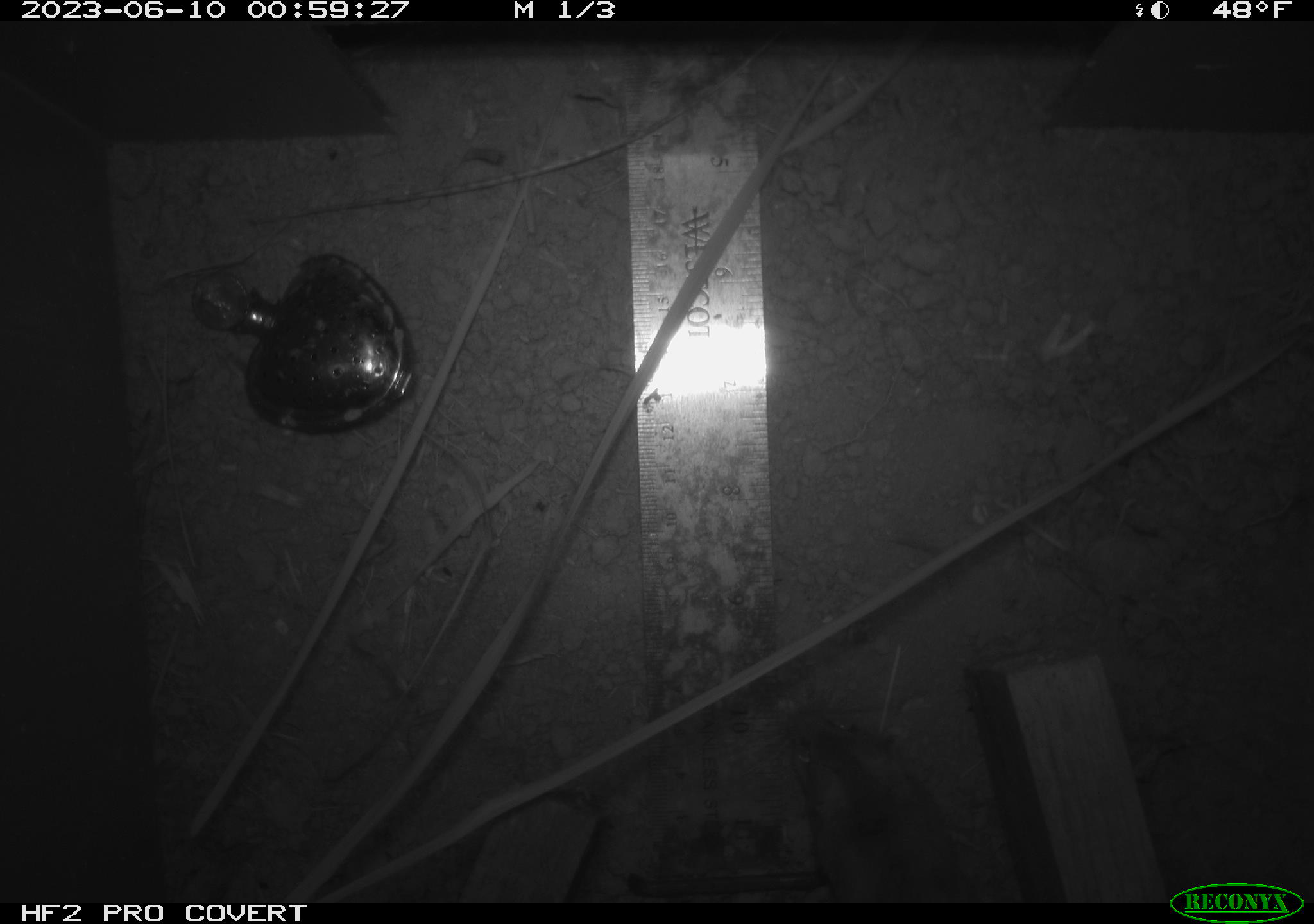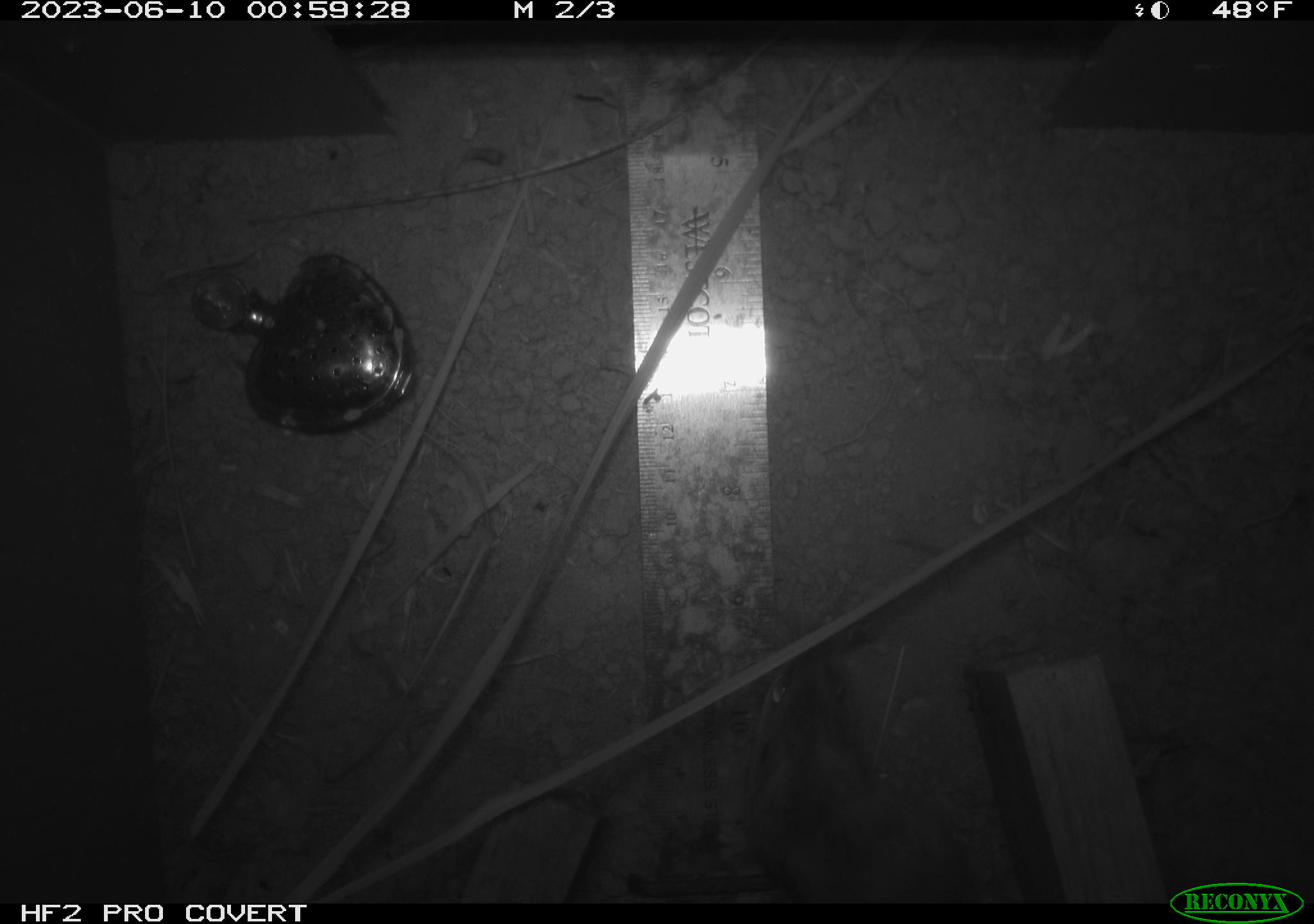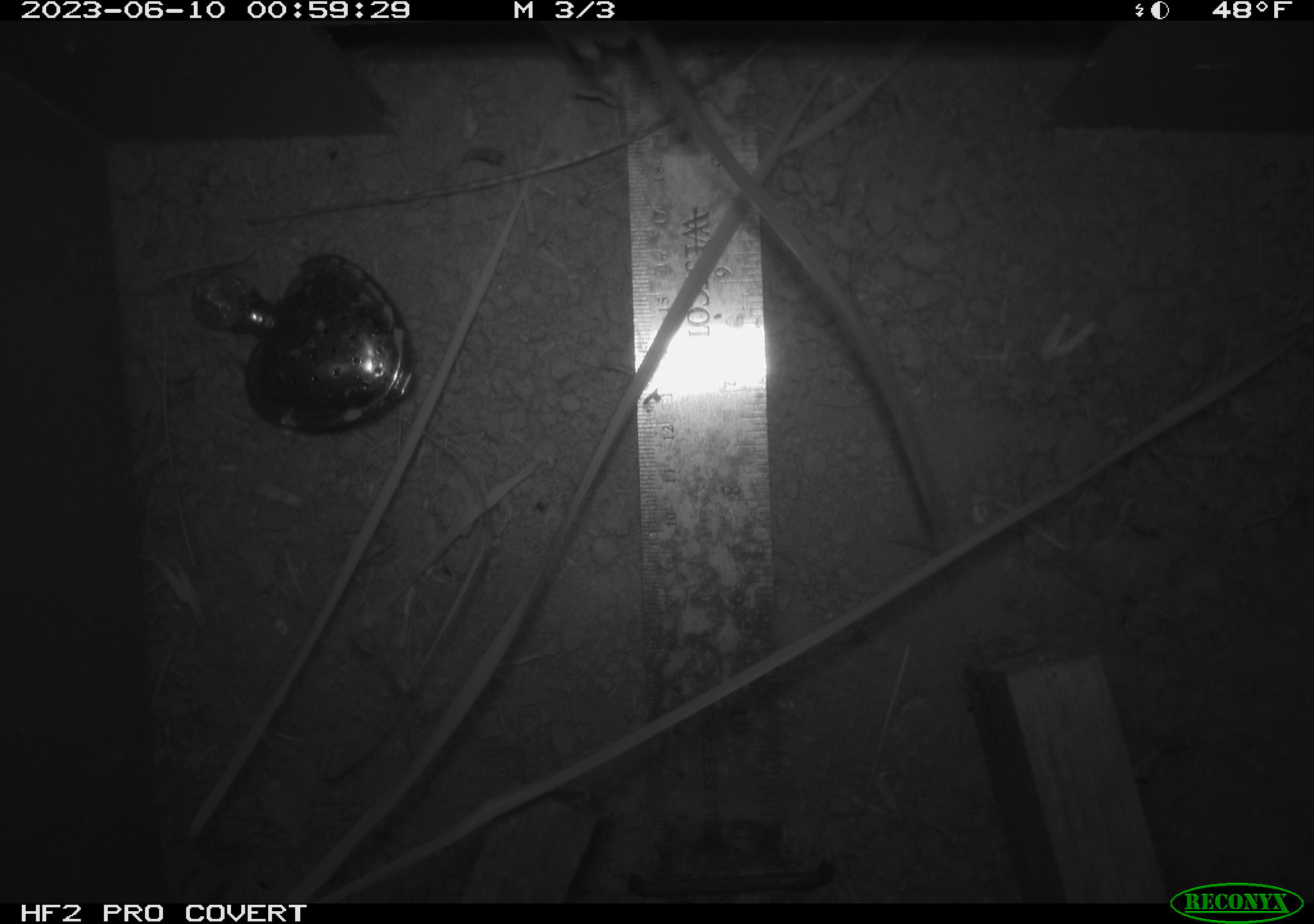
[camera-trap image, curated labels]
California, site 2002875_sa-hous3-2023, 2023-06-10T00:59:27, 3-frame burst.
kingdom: Animalia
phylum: Chordata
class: Mammalia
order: Rodentia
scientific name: Rodentia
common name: mouse species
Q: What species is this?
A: Mouse species (Rodentia).